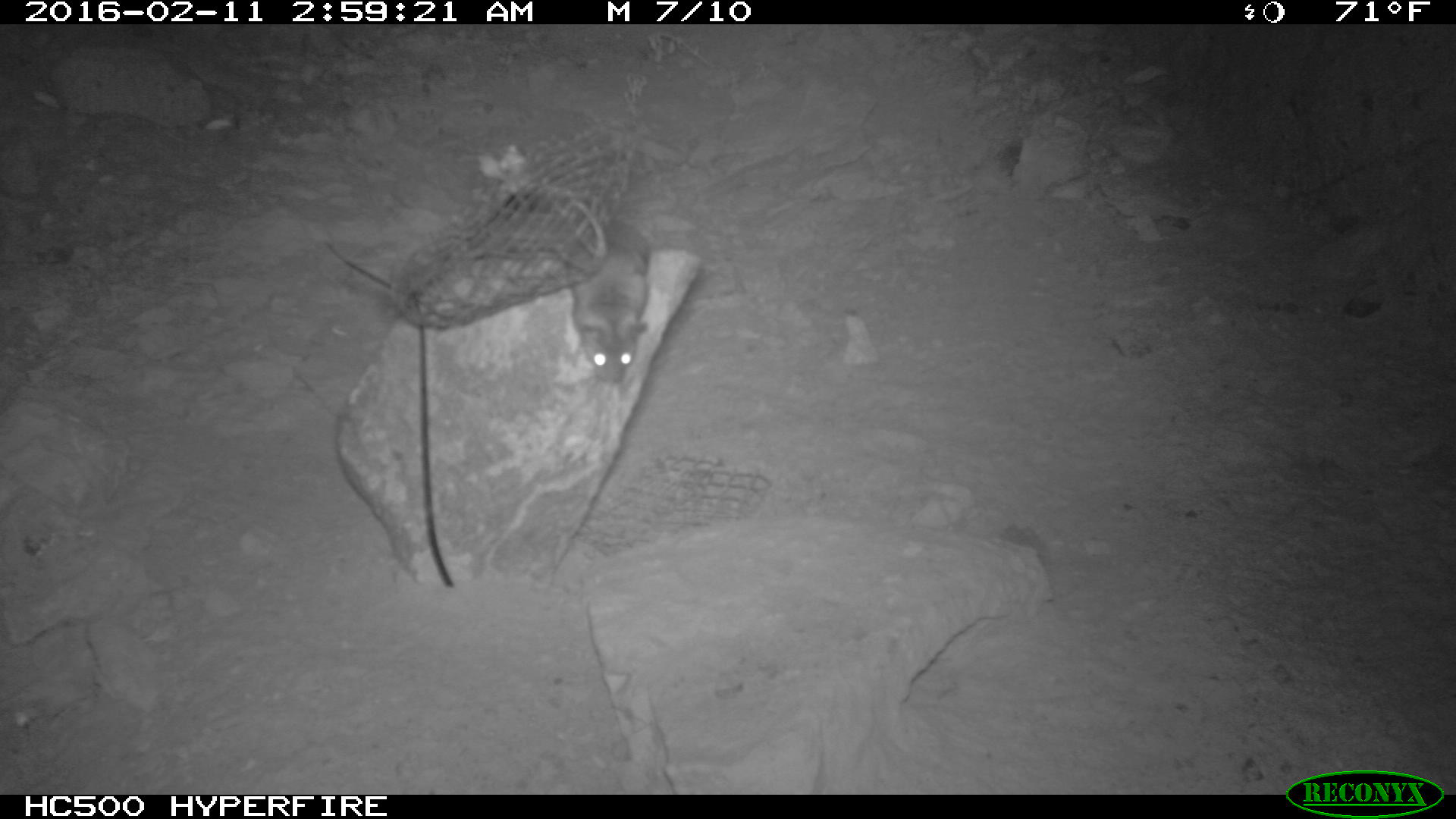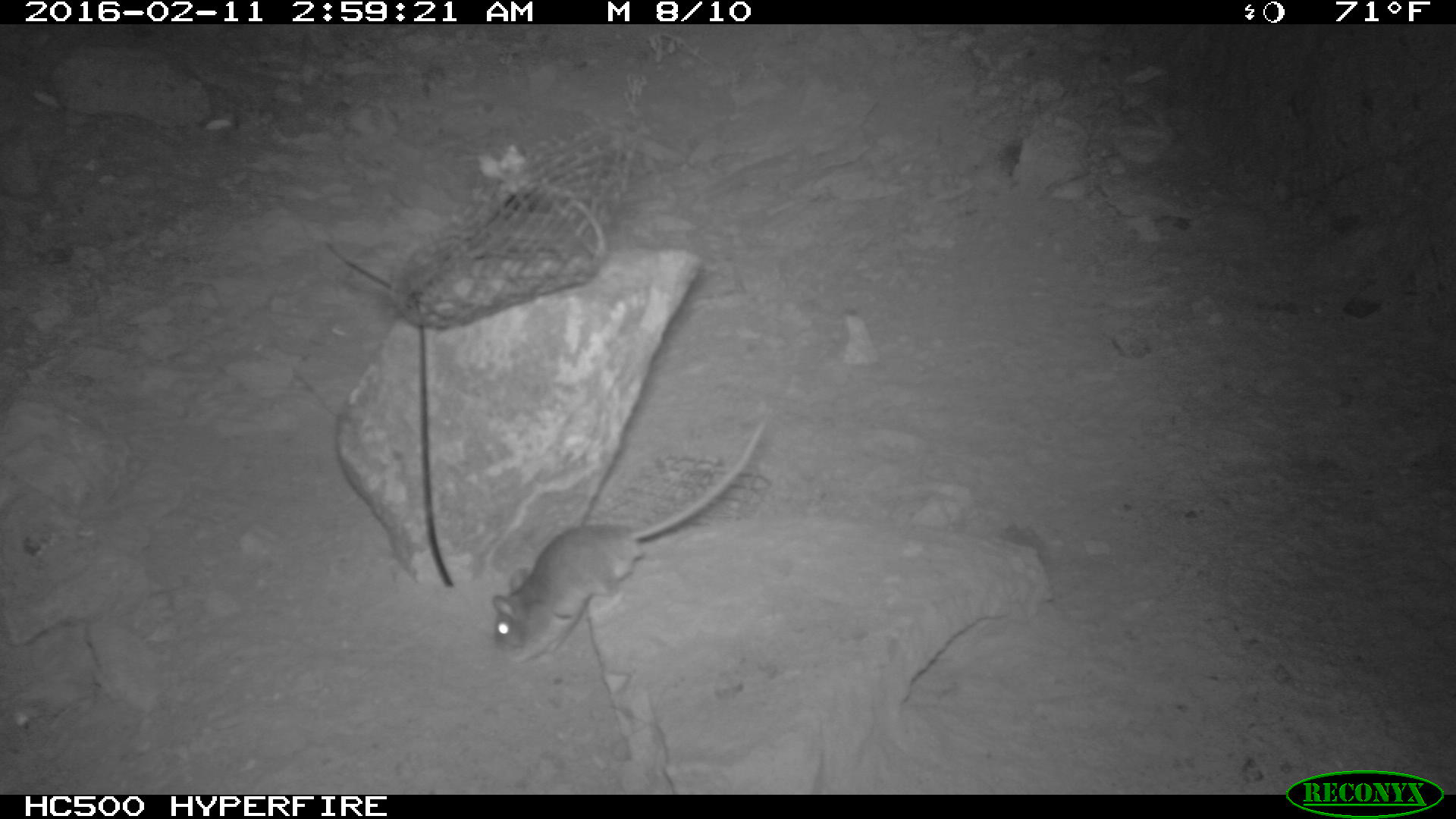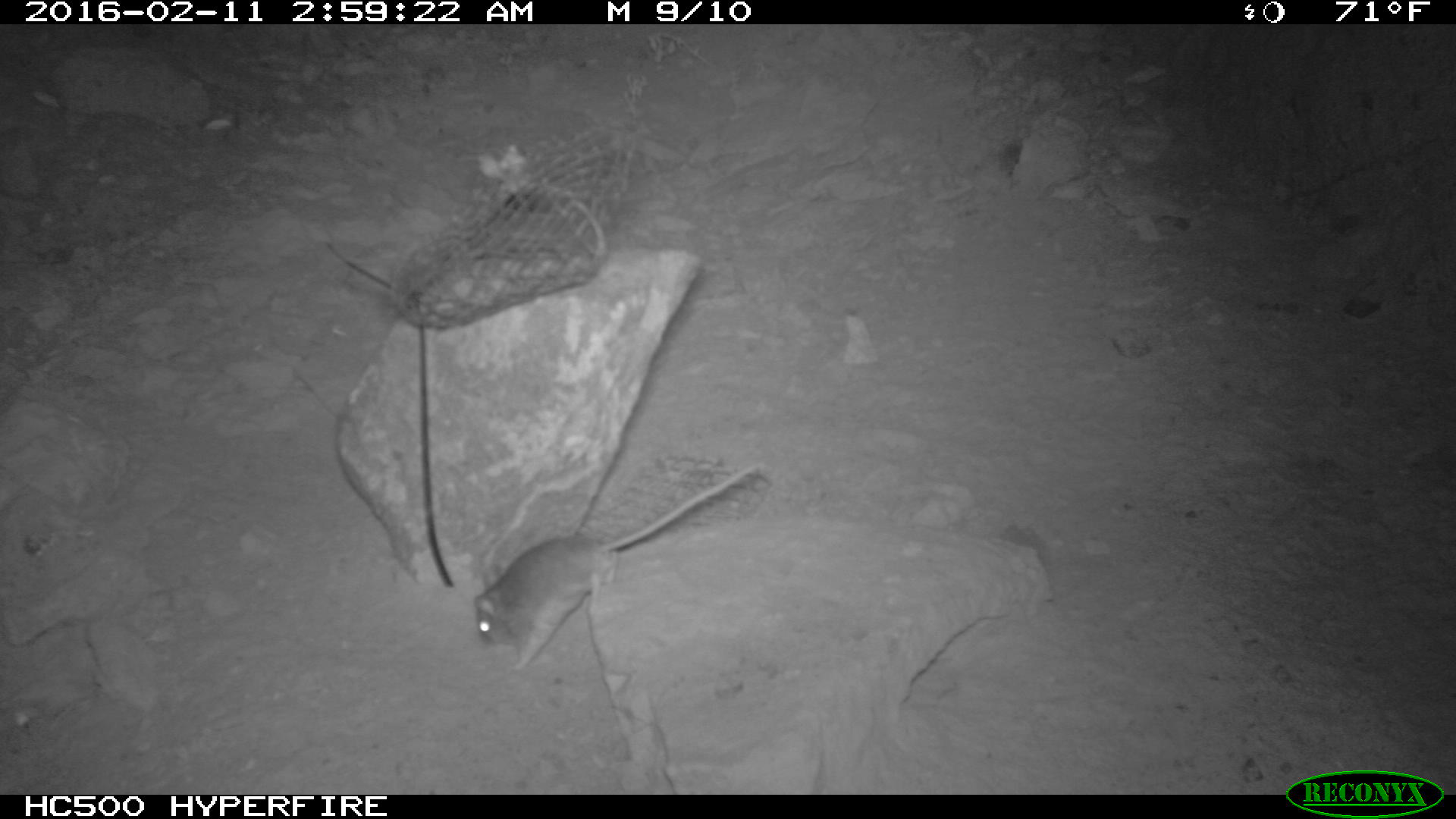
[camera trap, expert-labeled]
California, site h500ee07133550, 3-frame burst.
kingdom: Animalia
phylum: Chordata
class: Mammalia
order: Rodentia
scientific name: Rodentia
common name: rodent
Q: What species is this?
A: Rodent (Rodentia).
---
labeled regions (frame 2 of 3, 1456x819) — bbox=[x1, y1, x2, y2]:
rodent: bbox=[488, 415, 767, 665]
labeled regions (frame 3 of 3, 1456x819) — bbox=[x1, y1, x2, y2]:
rodent: bbox=[470, 461, 764, 670]